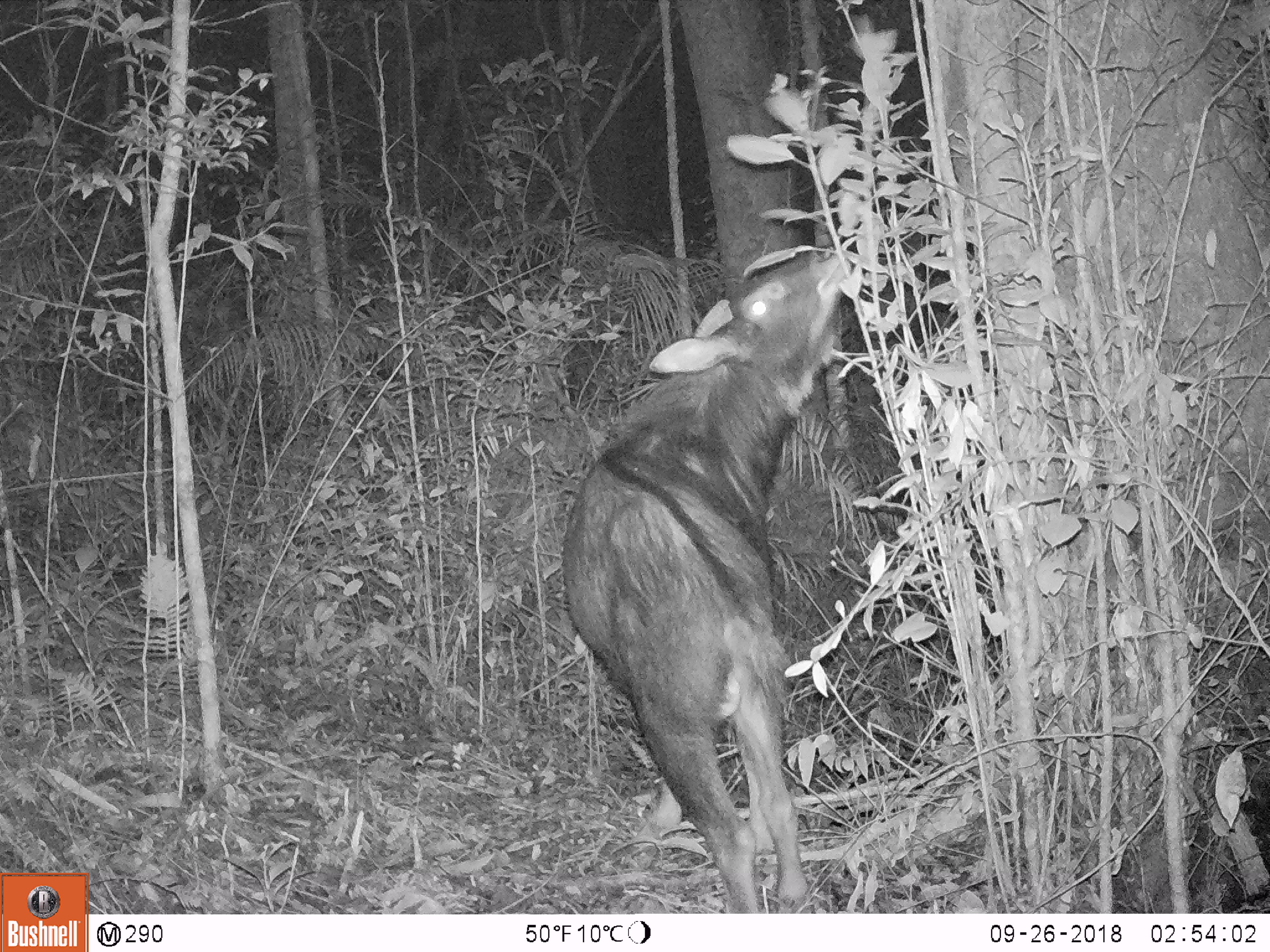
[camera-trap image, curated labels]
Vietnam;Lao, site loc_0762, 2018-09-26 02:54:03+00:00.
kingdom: Animalia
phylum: Chordata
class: Mammalia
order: Artiodactyla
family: Bovidae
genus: Capricornis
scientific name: Capricornis sumatraensis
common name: chinese serow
Chinese serow (Capricornis sumatraensis). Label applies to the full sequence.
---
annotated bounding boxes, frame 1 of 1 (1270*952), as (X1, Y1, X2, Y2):
chinese serow: (562, 250, 851, 912)